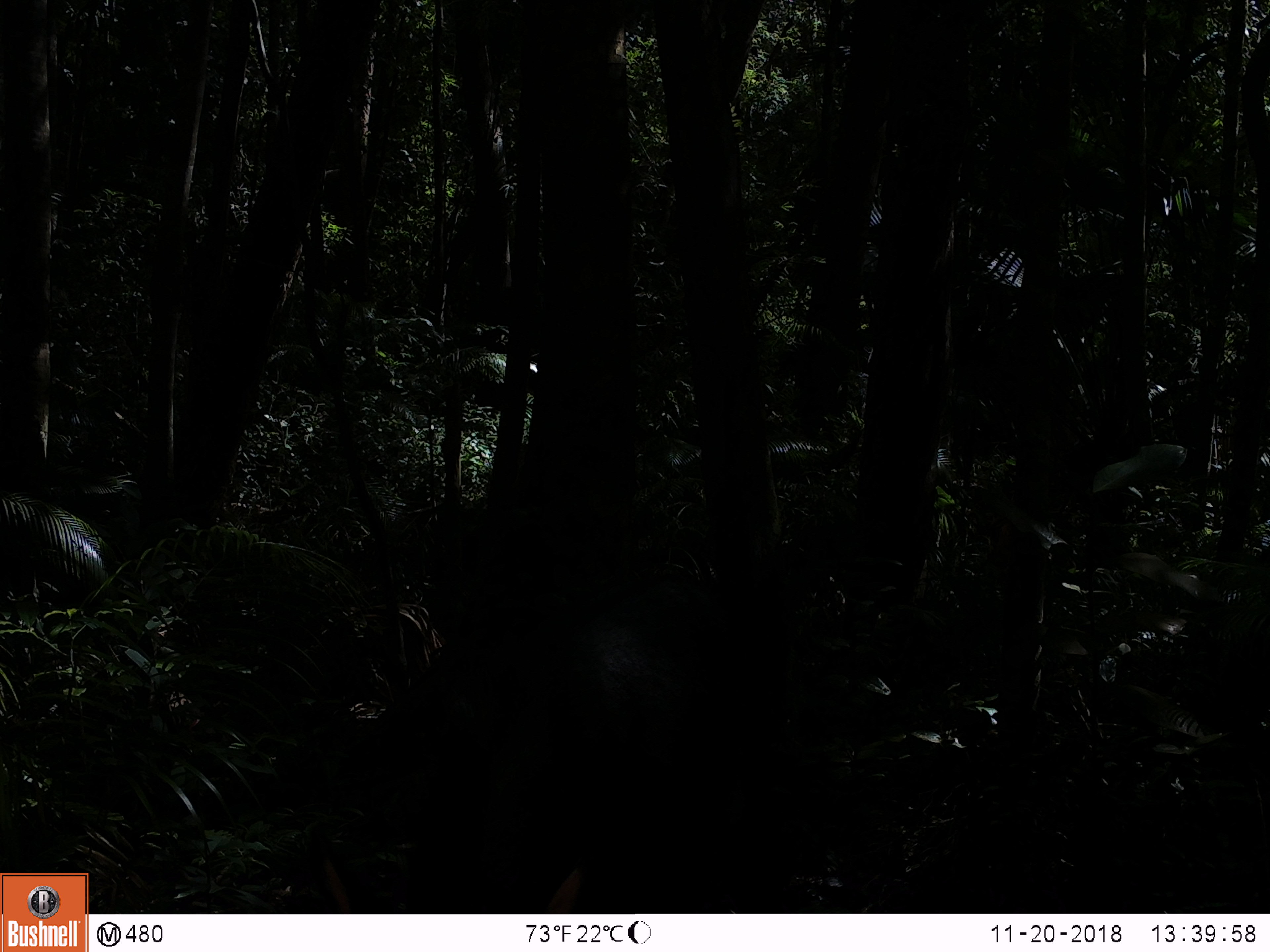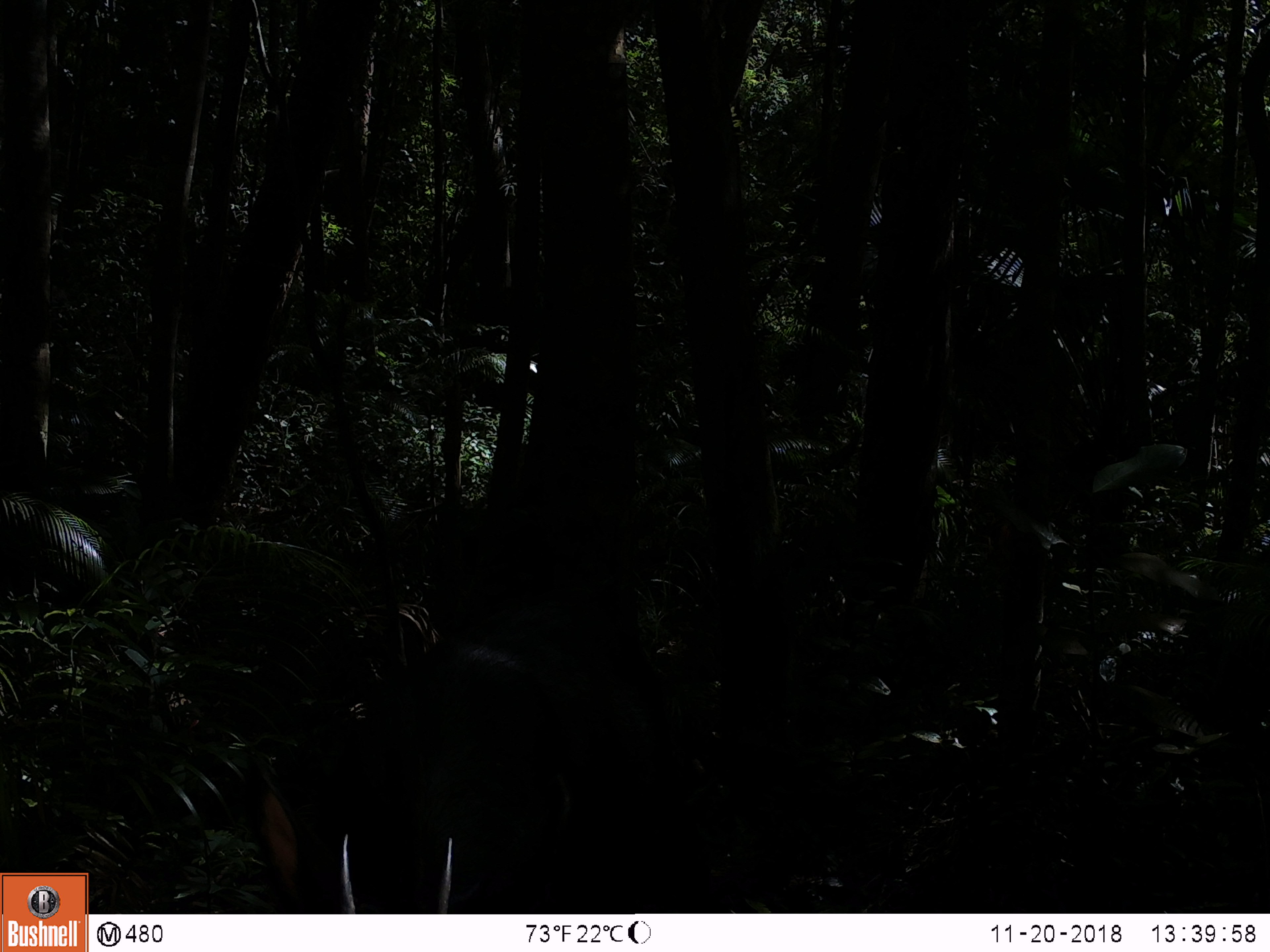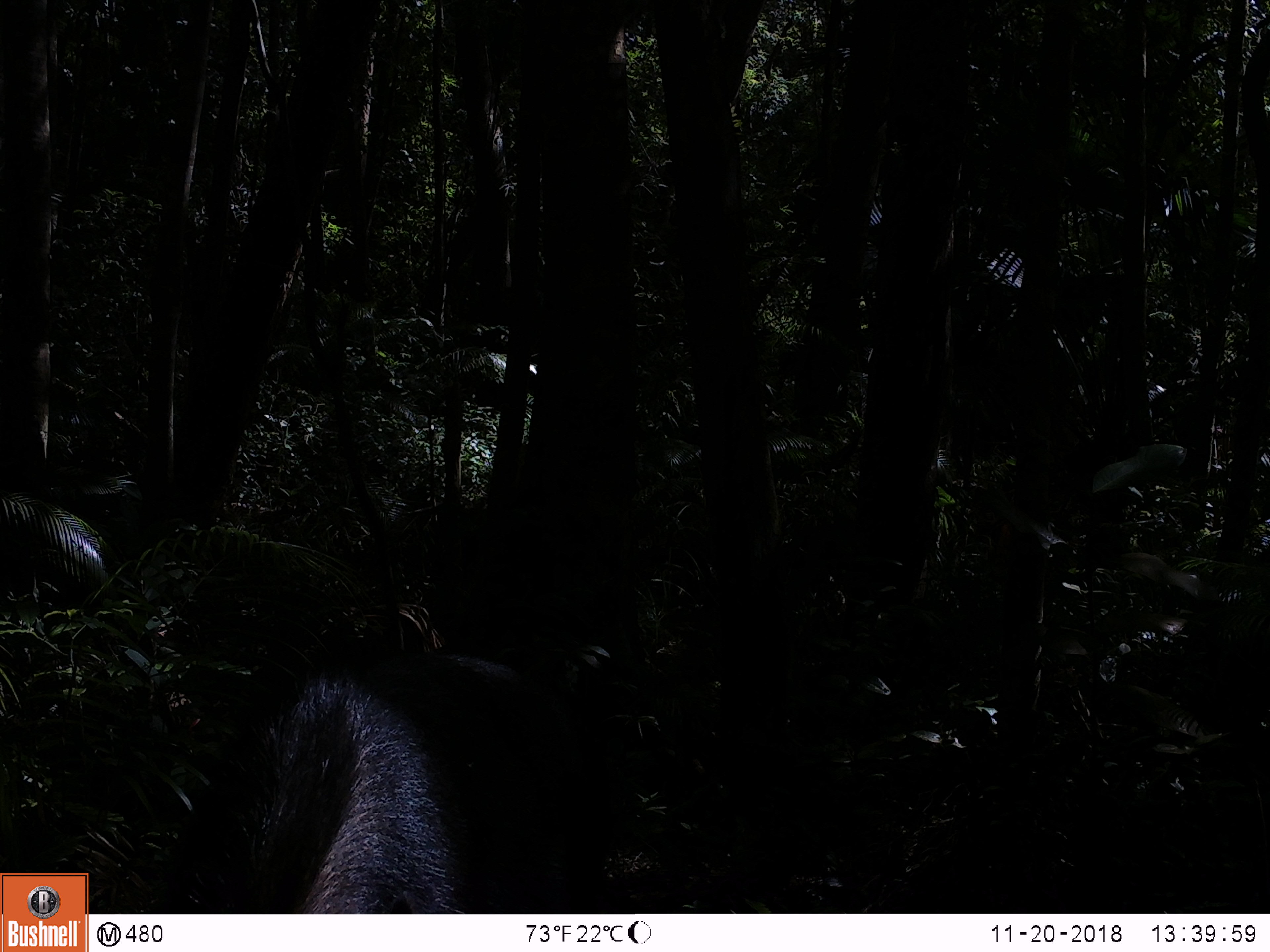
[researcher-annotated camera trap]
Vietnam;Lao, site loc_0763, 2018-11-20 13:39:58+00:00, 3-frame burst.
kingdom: Animalia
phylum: Chordata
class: Mammalia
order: Artiodactyla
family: Bovidae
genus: Capricornis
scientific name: Capricornis sumatraensis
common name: chinese serow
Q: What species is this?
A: Chinese serow (Capricornis sumatraensis).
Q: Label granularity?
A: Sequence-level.